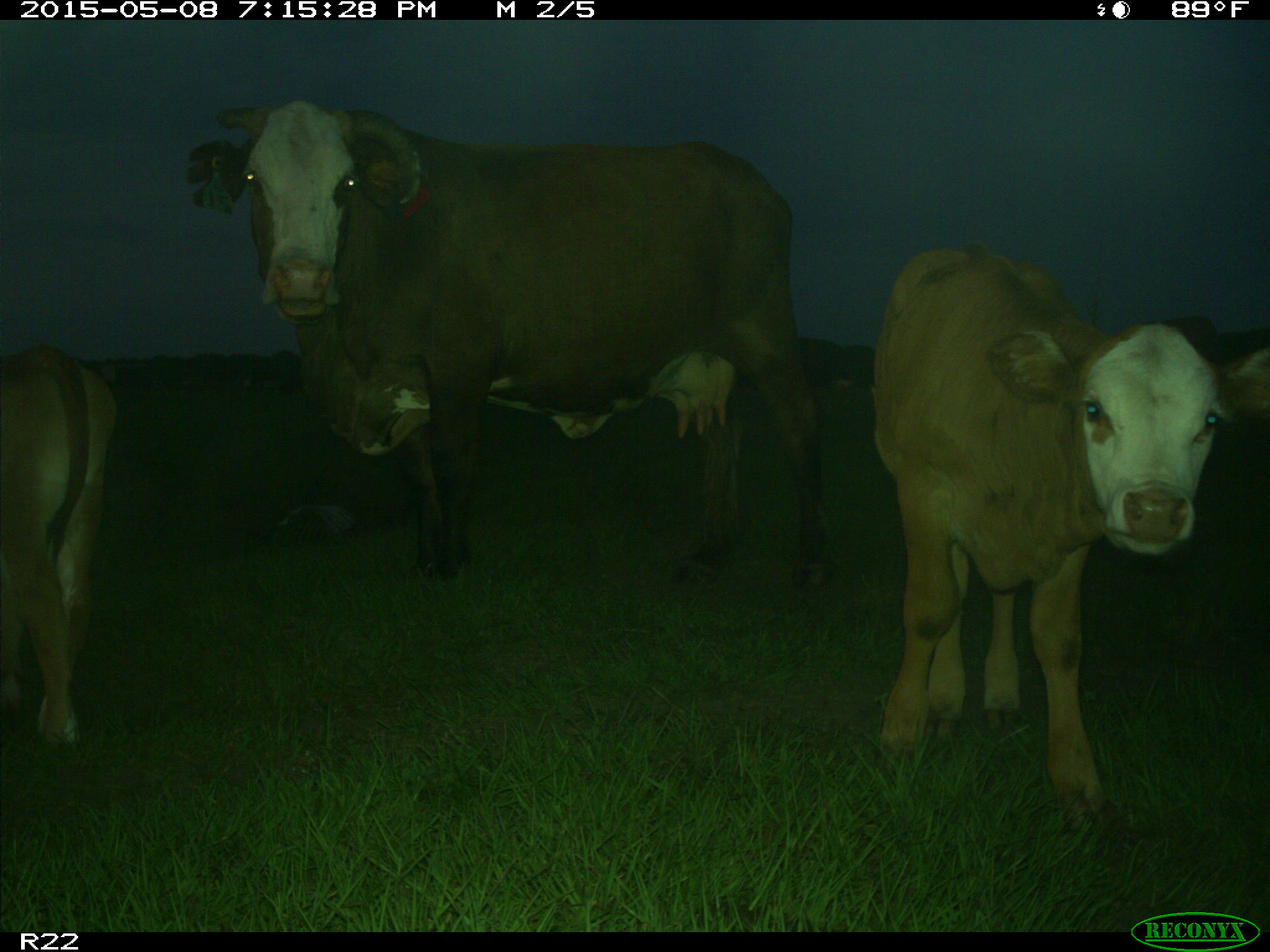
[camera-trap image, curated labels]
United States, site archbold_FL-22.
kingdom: Animalia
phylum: Chordata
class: Mammalia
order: Artiodactyla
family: Bovidae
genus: Bos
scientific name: Bos taurus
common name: domestic cow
Bos taurus (domestic cow).